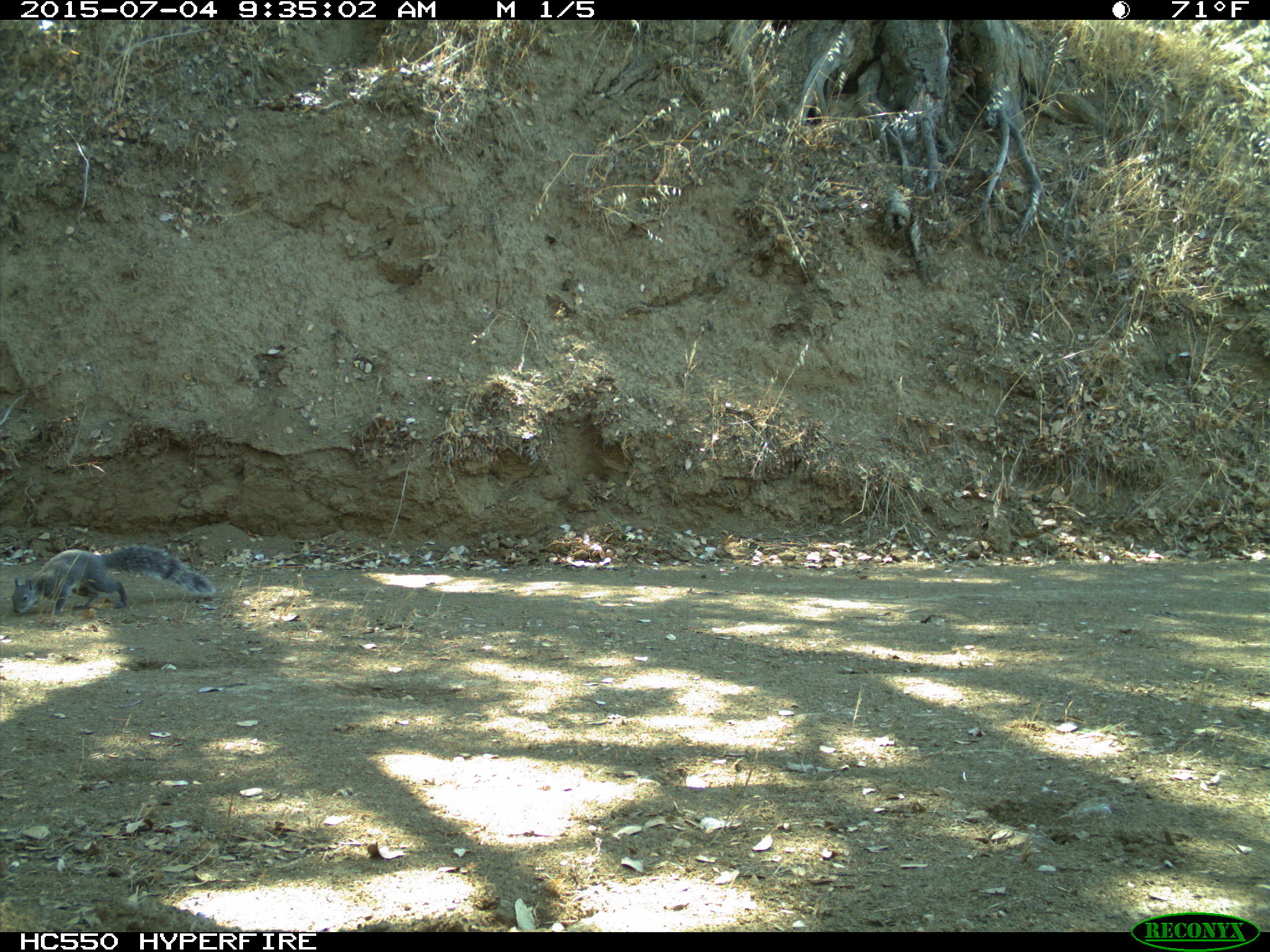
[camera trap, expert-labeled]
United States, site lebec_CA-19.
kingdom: Animalia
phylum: Chordata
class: Mammalia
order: Rodentia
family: Sciuridae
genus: Sciurus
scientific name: Sciurus carolinensis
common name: eastern gray squirrel